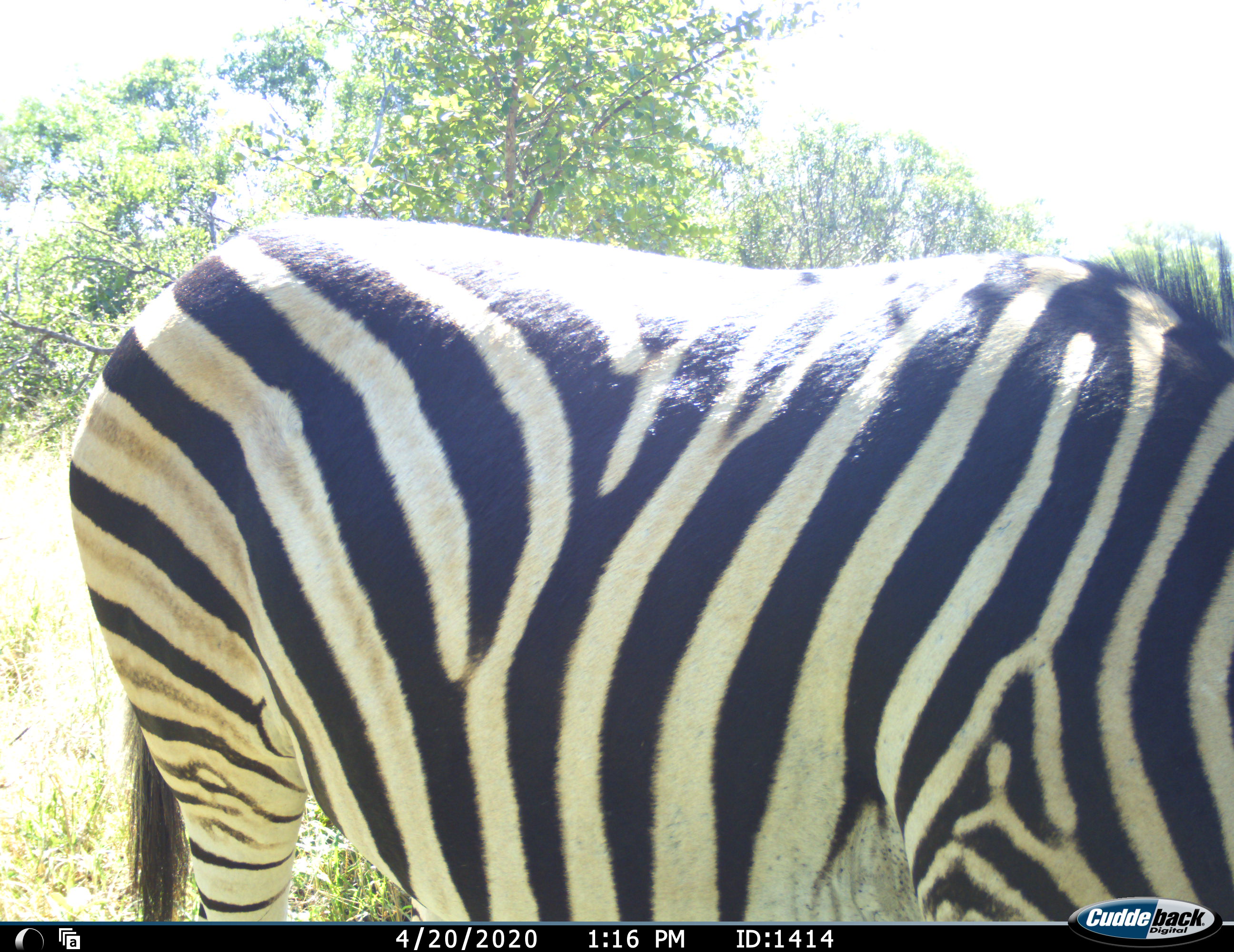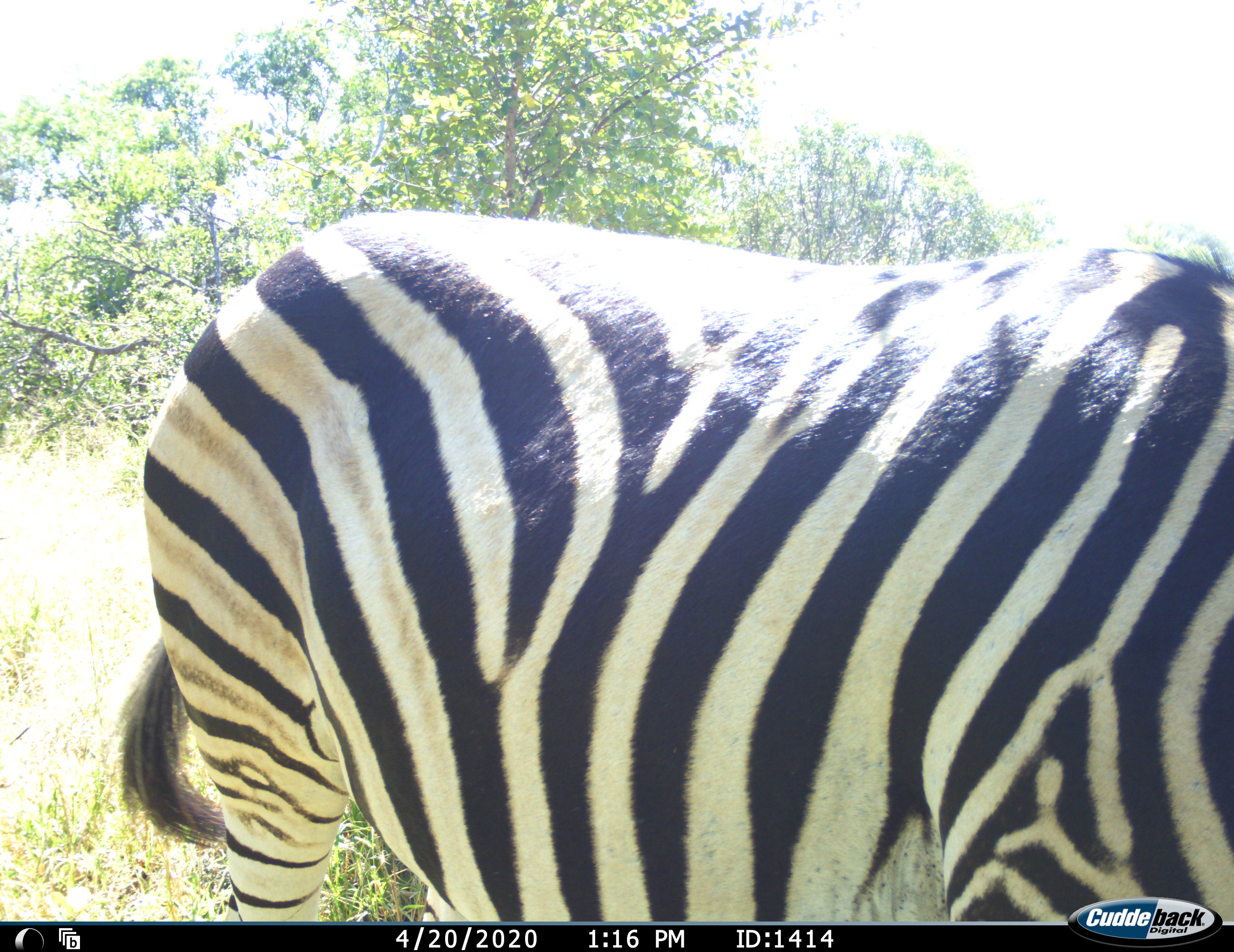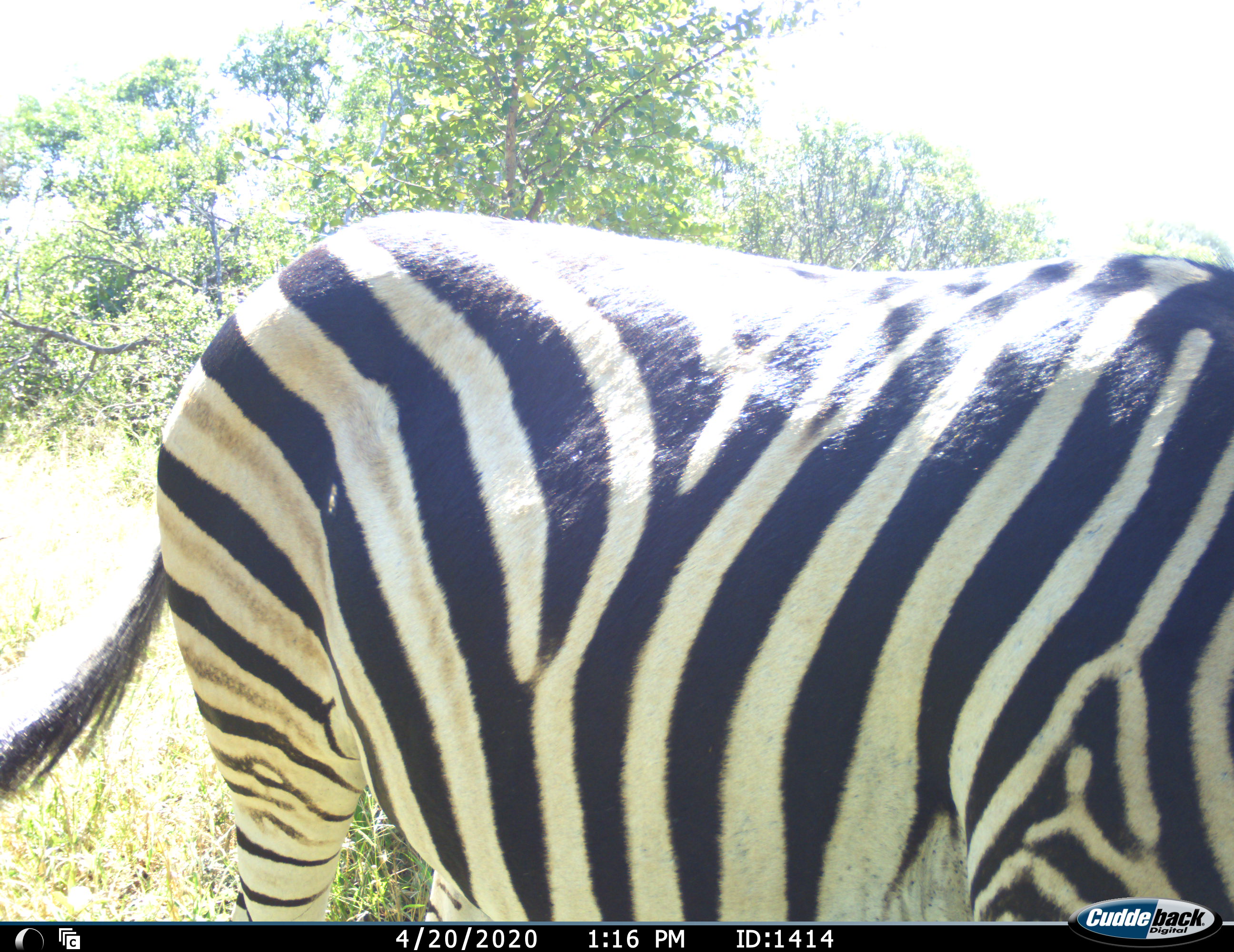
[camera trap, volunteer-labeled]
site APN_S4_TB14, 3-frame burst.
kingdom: Animalia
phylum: Chordata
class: Mammalia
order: Perissodactyla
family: Equidae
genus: Equus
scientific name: Equus quagga burchellii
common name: burchell's zebra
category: zebraburchells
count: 1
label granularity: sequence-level